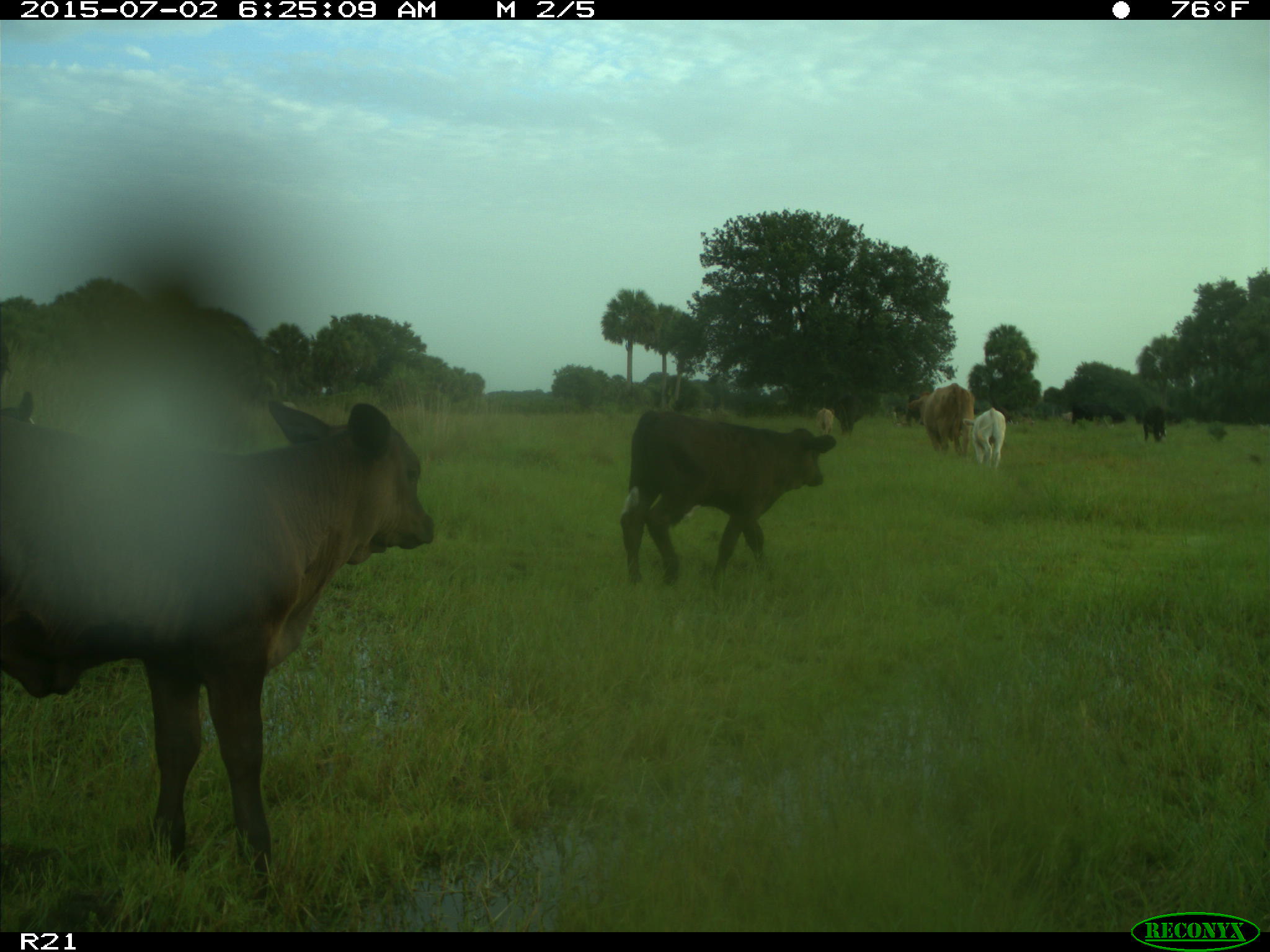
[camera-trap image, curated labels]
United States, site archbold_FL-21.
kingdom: Animalia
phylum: Chordata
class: Mammalia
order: Artiodactyla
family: Bovidae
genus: Bos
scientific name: Bos taurus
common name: domestic cow